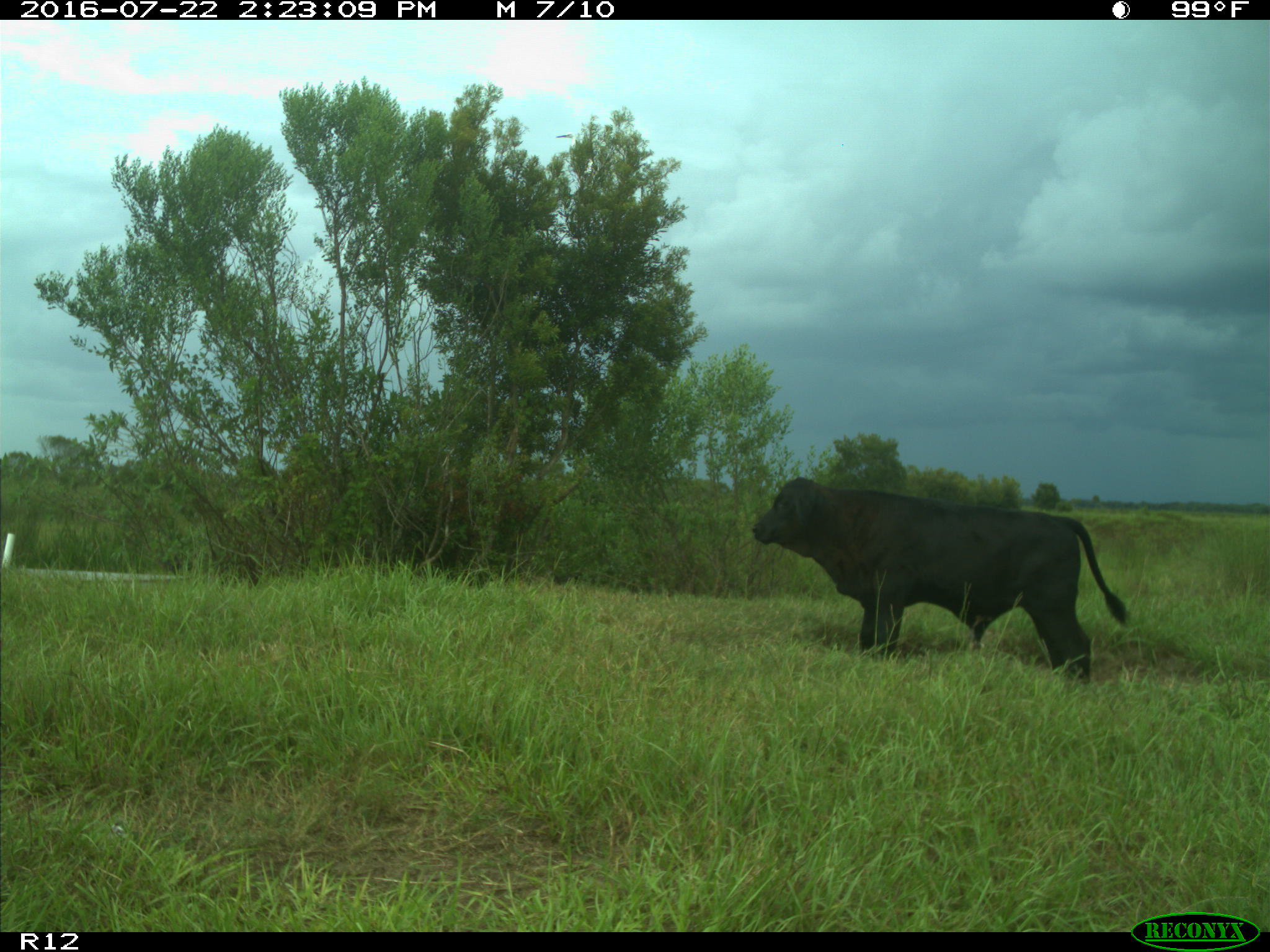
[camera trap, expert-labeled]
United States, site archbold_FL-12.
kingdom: Animalia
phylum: Chordata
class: Mammalia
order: Artiodactyla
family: Bovidae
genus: Bos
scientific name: Bos taurus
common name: domestic cow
Bos taurus (domestic cow).